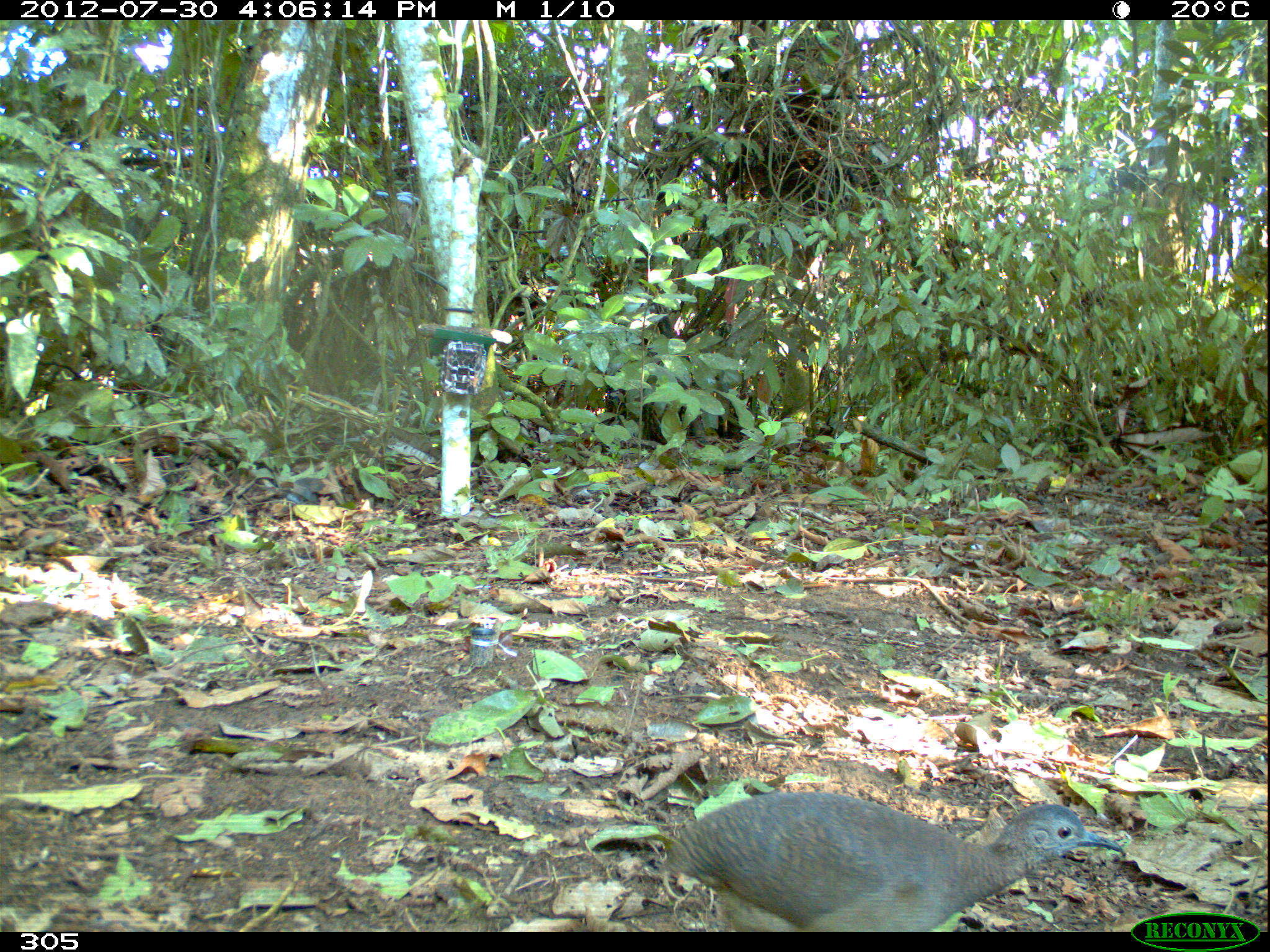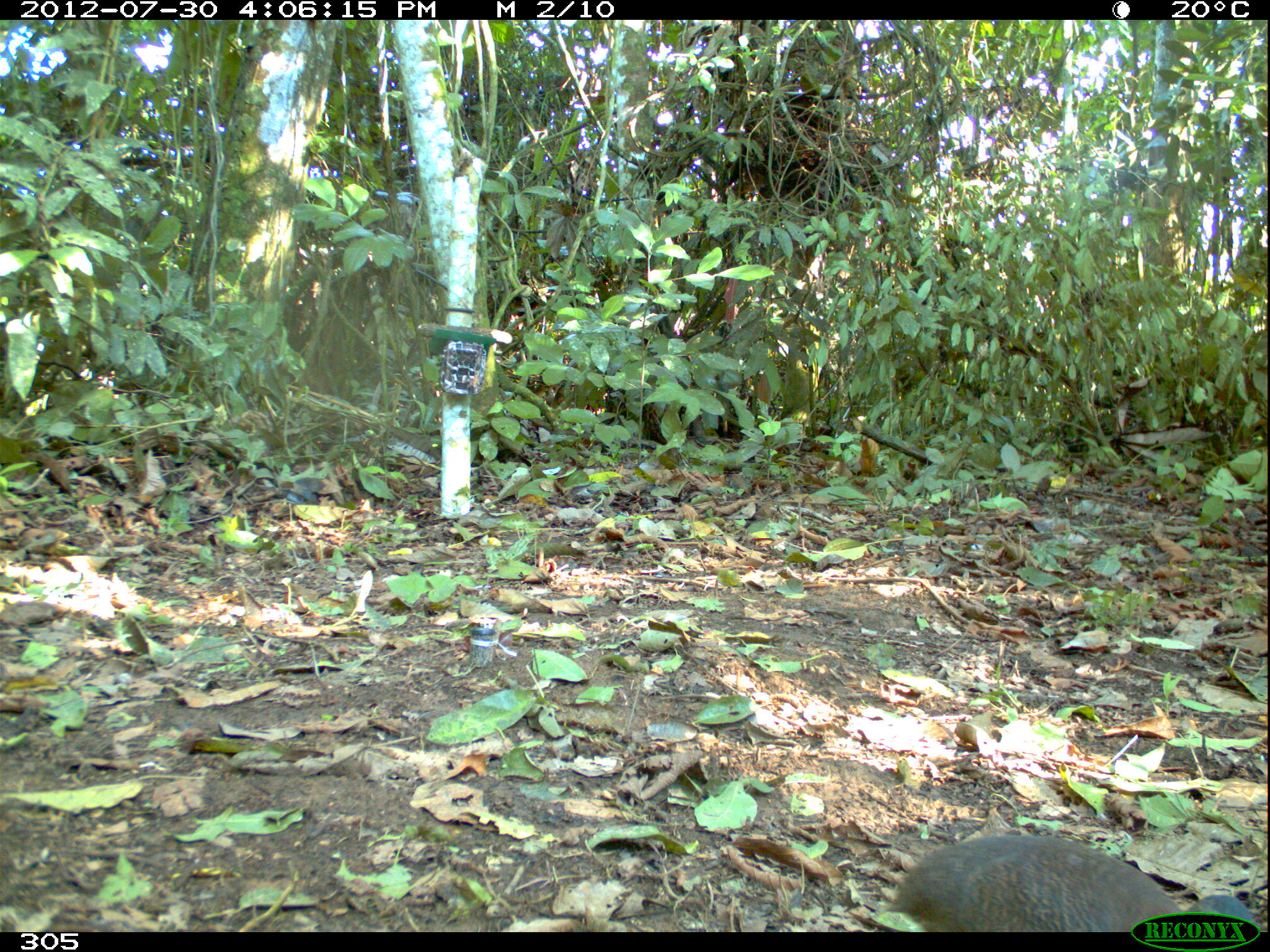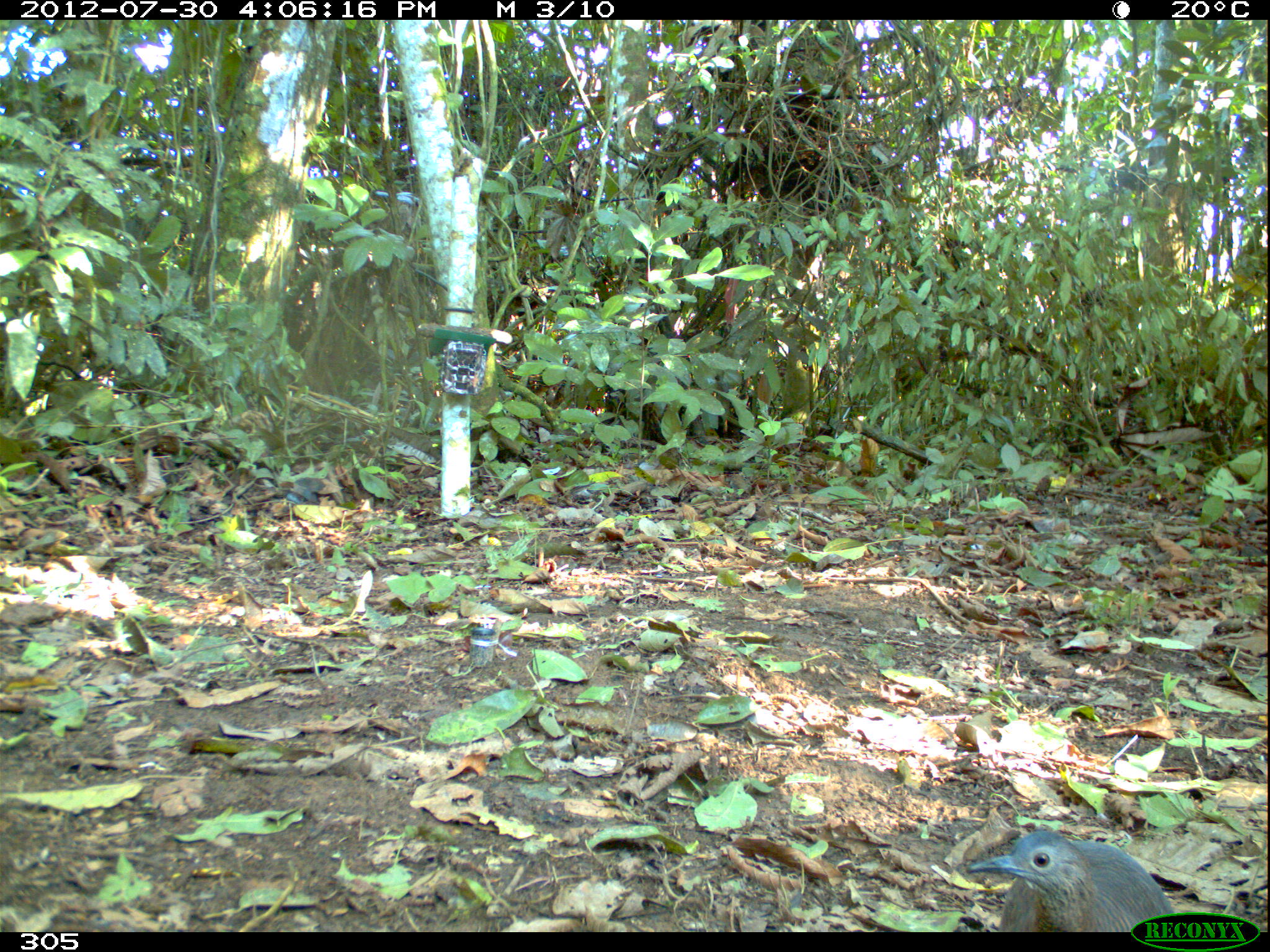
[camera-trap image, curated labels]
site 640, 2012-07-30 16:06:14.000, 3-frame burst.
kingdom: Animalia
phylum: Chordata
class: Aves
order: Galliformes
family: Phasianidae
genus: Alectoris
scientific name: Alectoris rufa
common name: red-legged partridge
Alectoris rufa (red-legged partridge).